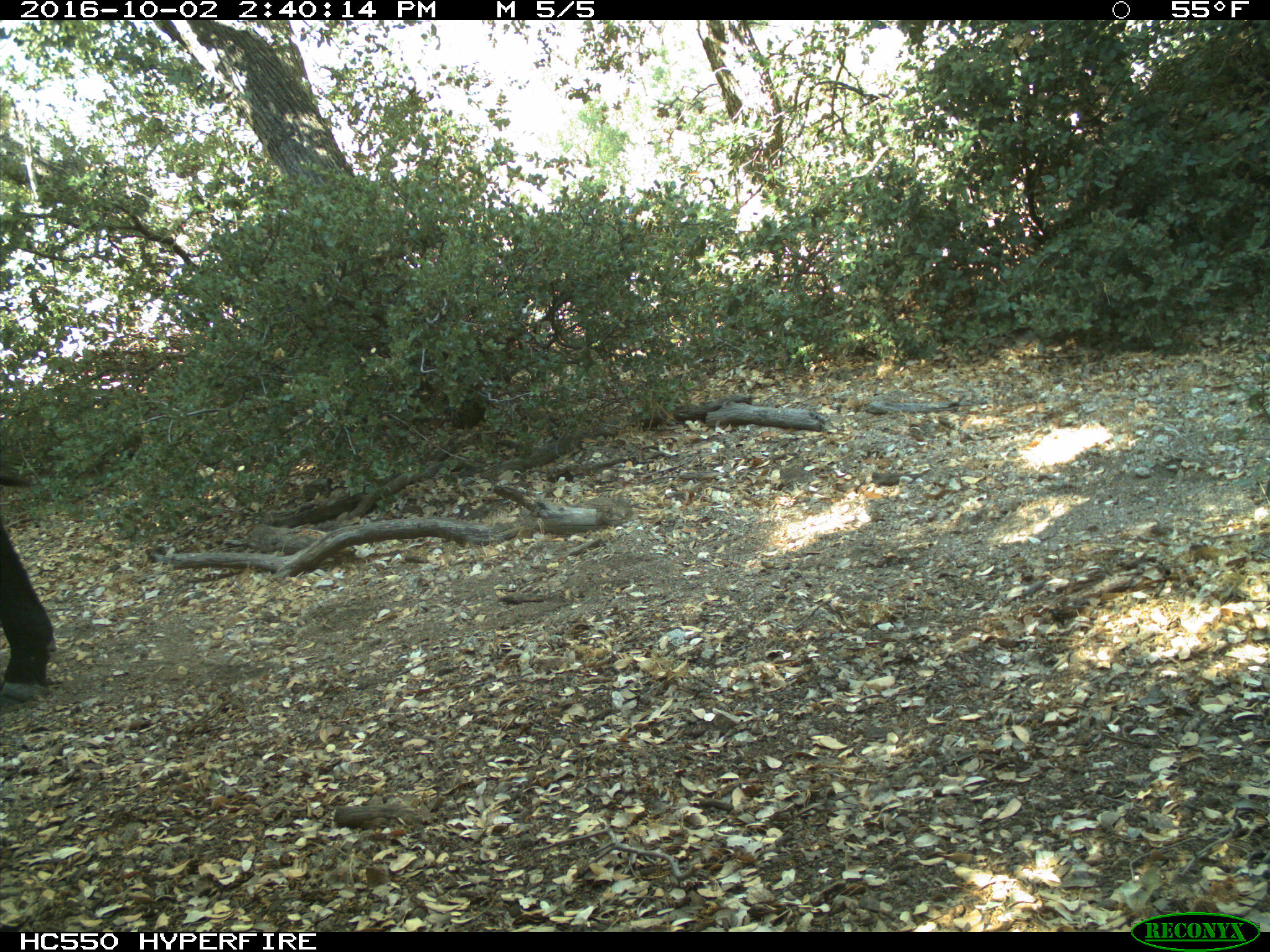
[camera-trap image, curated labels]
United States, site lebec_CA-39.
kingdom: Animalia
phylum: Chordata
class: Mammalia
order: Artiodactyla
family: Bovidae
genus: Bos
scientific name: Bos taurus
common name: domestic cow